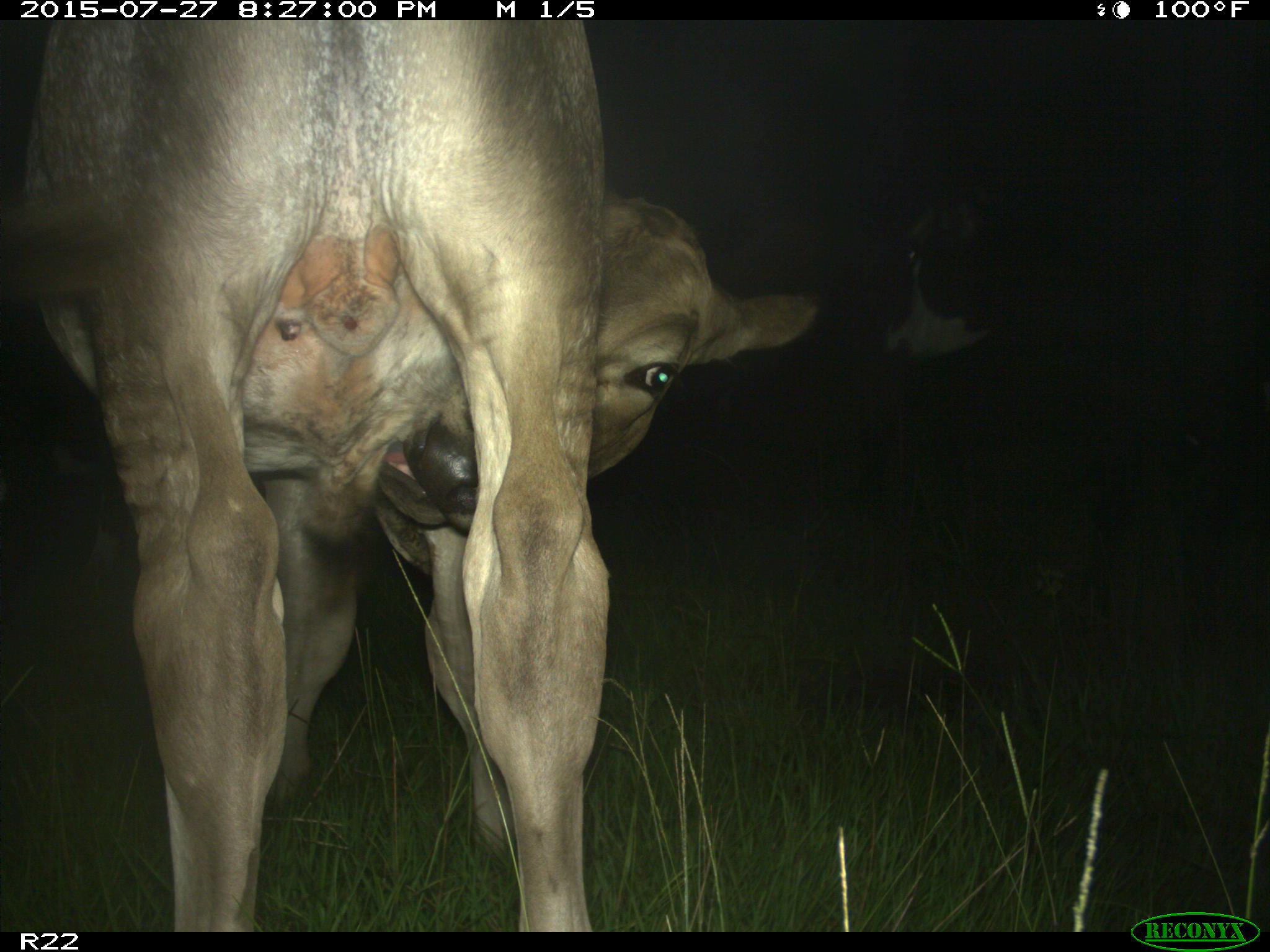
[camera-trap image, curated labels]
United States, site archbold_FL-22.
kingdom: Animalia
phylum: Chordata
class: Mammalia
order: Artiodactyla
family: Bovidae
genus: Bos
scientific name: Bos taurus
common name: domestic cow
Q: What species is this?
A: Bos taurus (domestic cow).